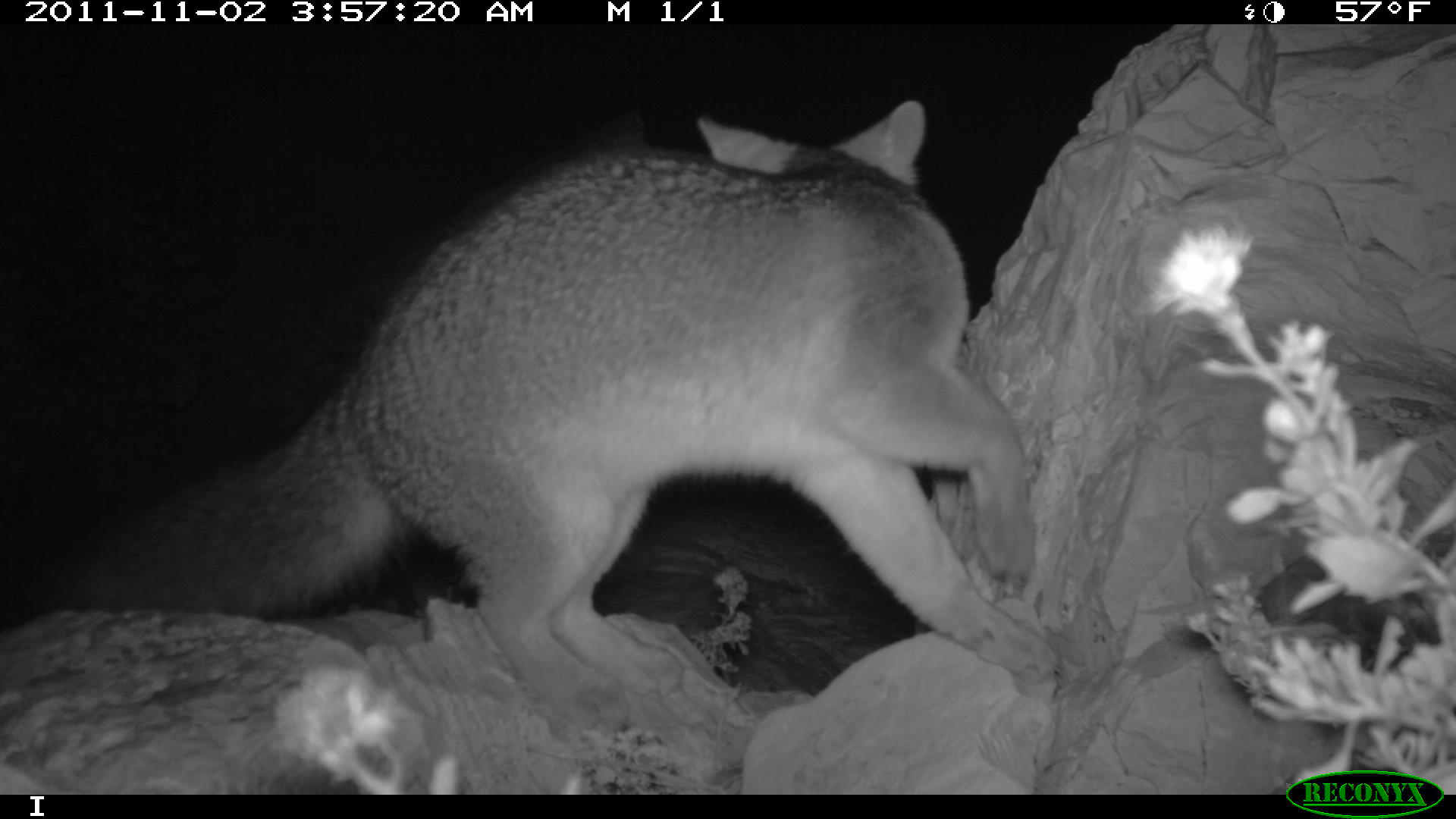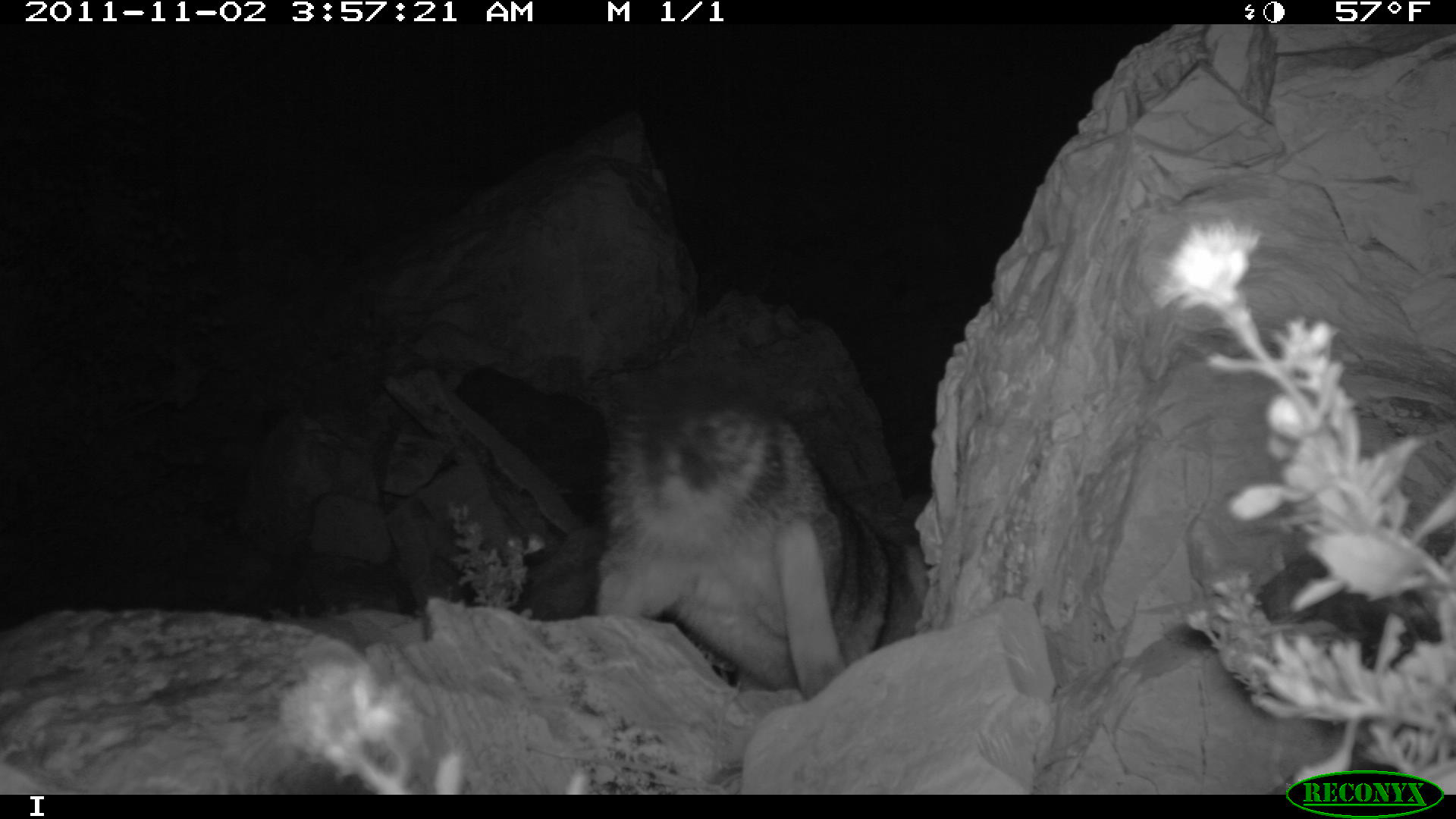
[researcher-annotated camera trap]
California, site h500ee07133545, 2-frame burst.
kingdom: Animalia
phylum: Chordata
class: Mammalia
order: Carnivora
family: Canidae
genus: Urocyon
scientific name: Urocyon littoralis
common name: island fox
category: fox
Fox (island fox) (Urocyon littoralis).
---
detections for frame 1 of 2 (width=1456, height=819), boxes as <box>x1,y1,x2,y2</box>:
fox: <box>75,97,1062,733</box>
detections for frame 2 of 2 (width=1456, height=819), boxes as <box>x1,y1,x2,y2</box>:
fox: <box>592,388,893,699</box>